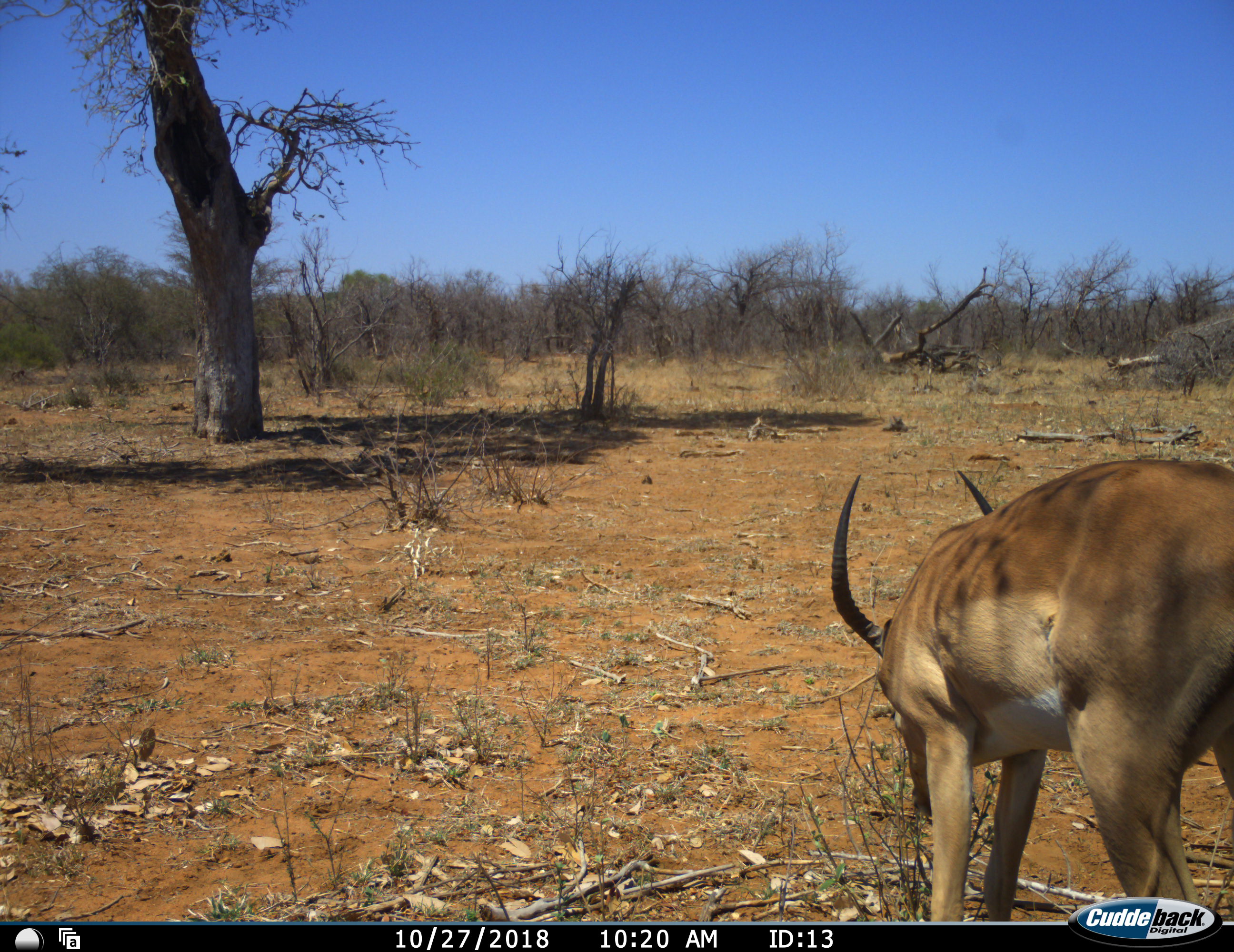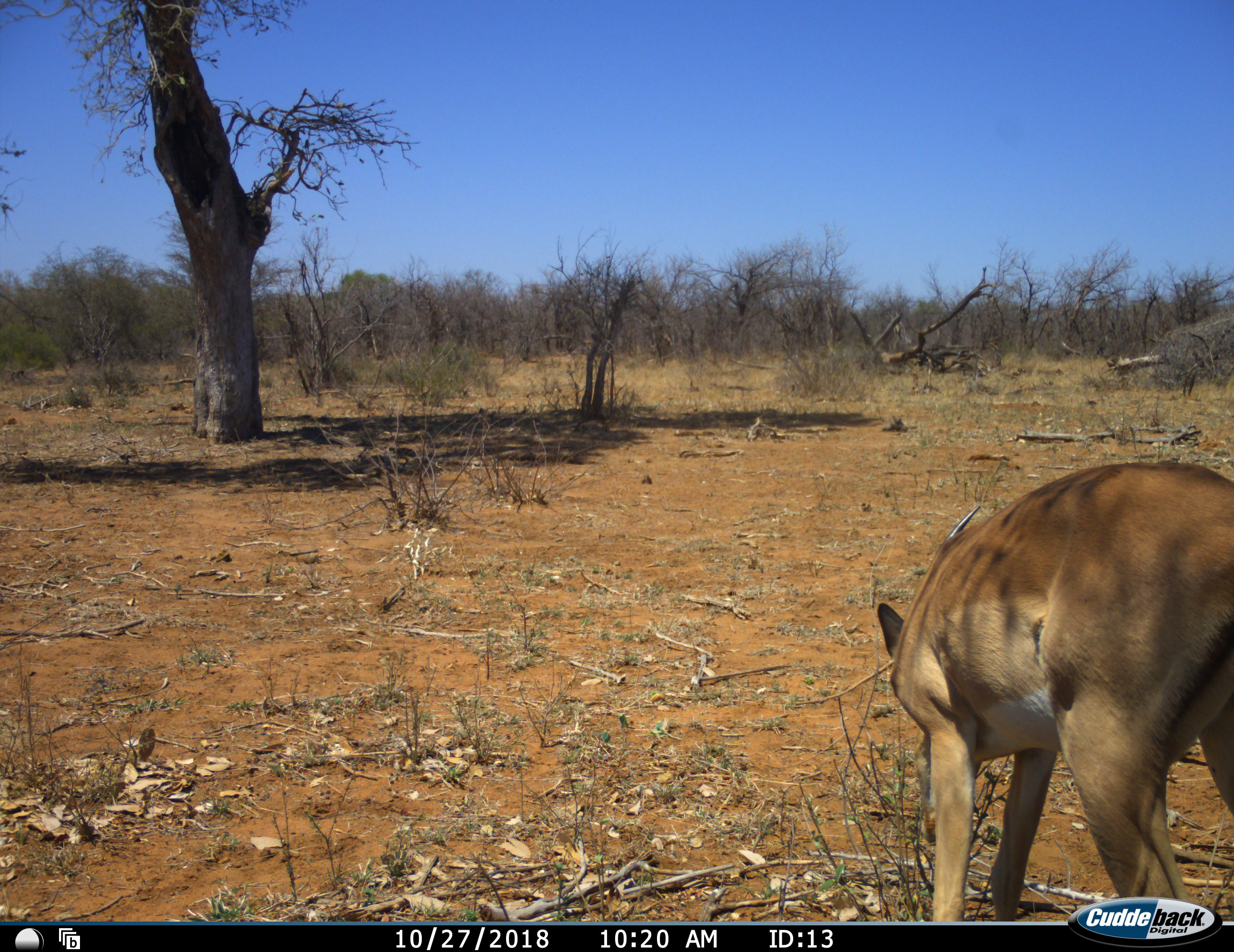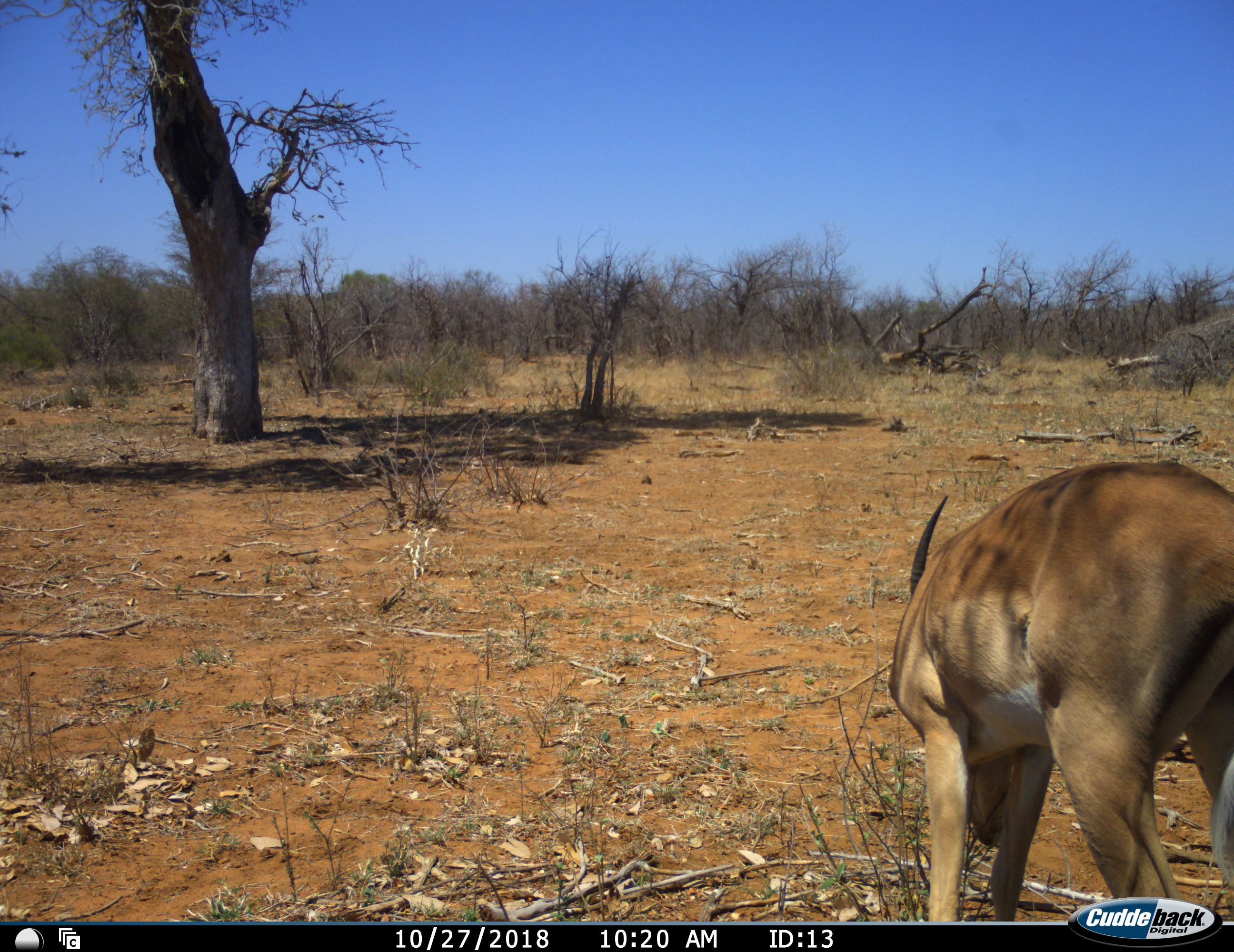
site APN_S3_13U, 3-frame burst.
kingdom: Animalia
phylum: Chordata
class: Mammalia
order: Artiodactyla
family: Bovidae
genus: Aepyceros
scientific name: Aepyceros melampus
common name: impala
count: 1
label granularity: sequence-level